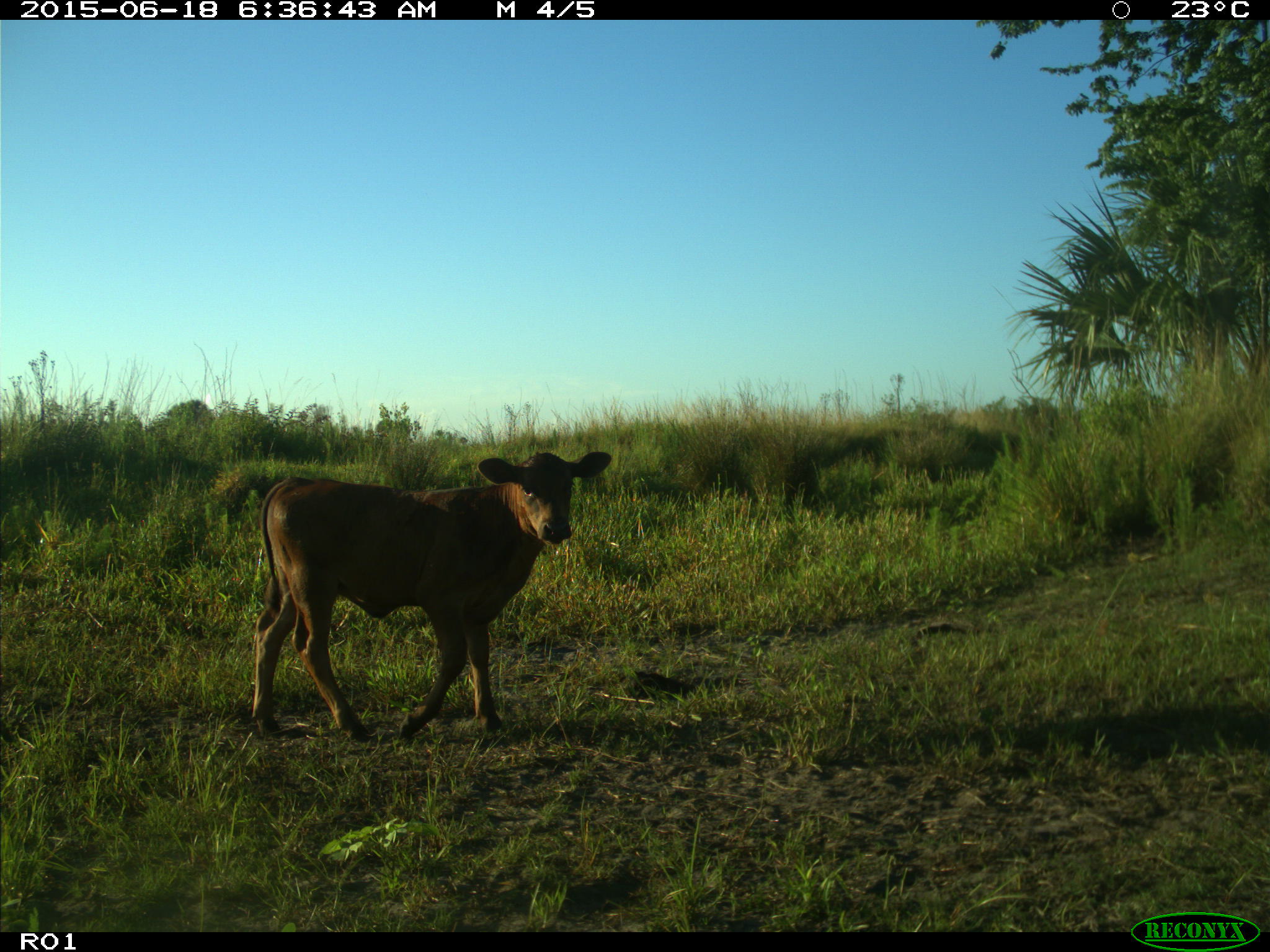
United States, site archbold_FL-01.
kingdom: Animalia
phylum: Chordata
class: Mammalia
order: Artiodactyla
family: Bovidae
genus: Bos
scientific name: Bos taurus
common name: domestic cow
Bos taurus (domestic cow).